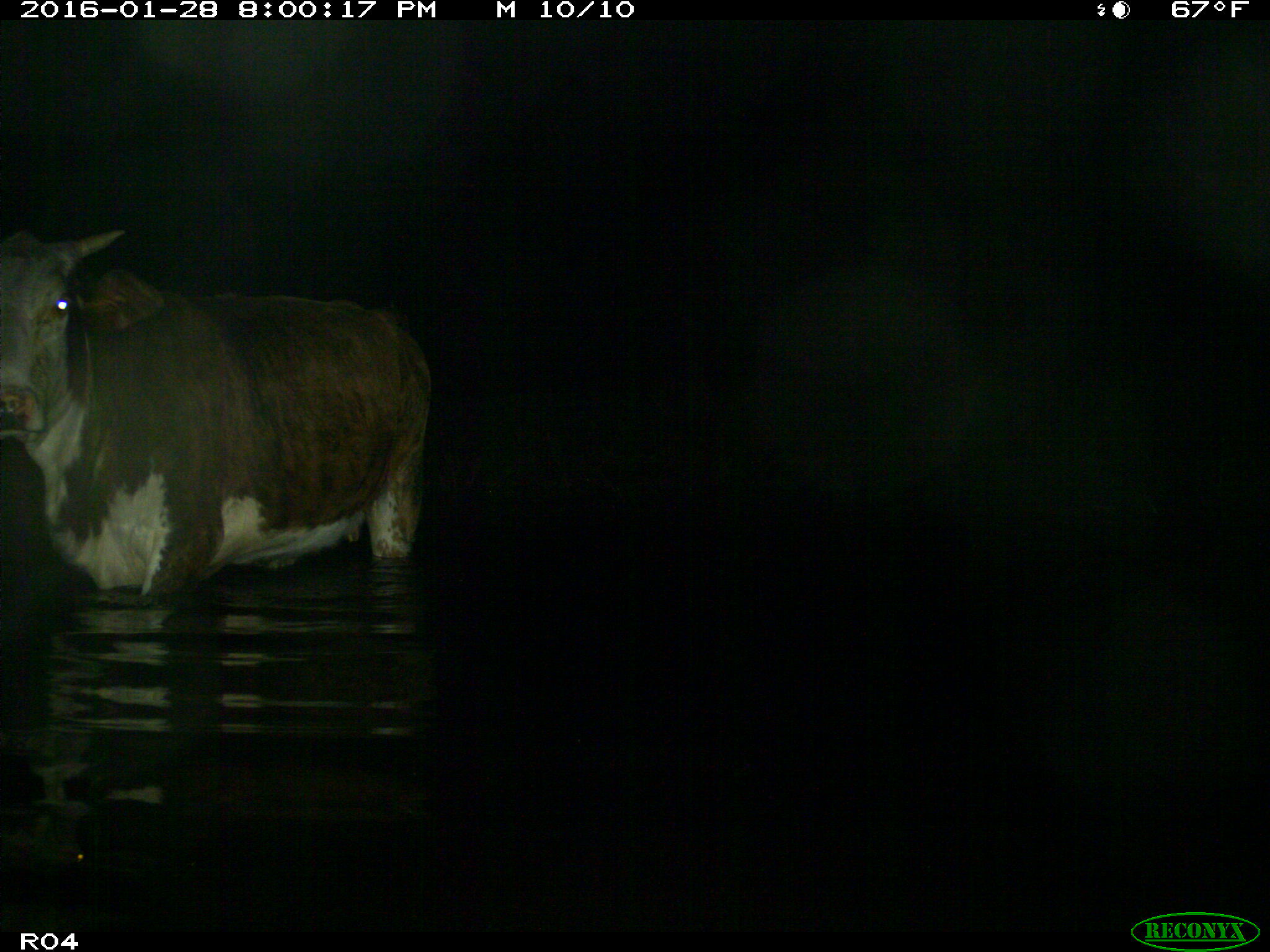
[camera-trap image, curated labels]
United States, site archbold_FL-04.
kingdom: Animalia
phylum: Chordata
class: Mammalia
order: Artiodactyla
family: Bovidae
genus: Bos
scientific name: Bos taurus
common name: domestic cow